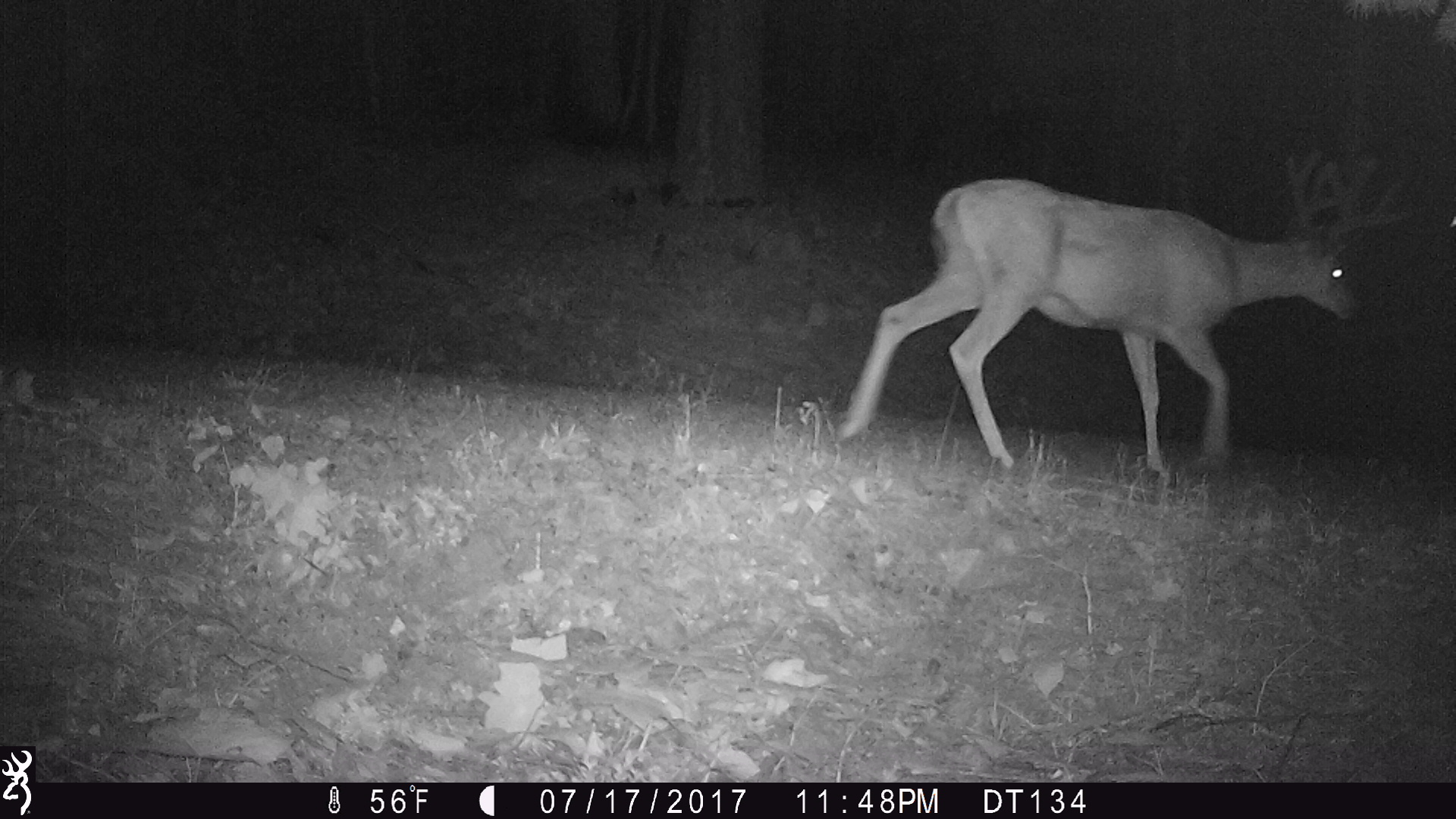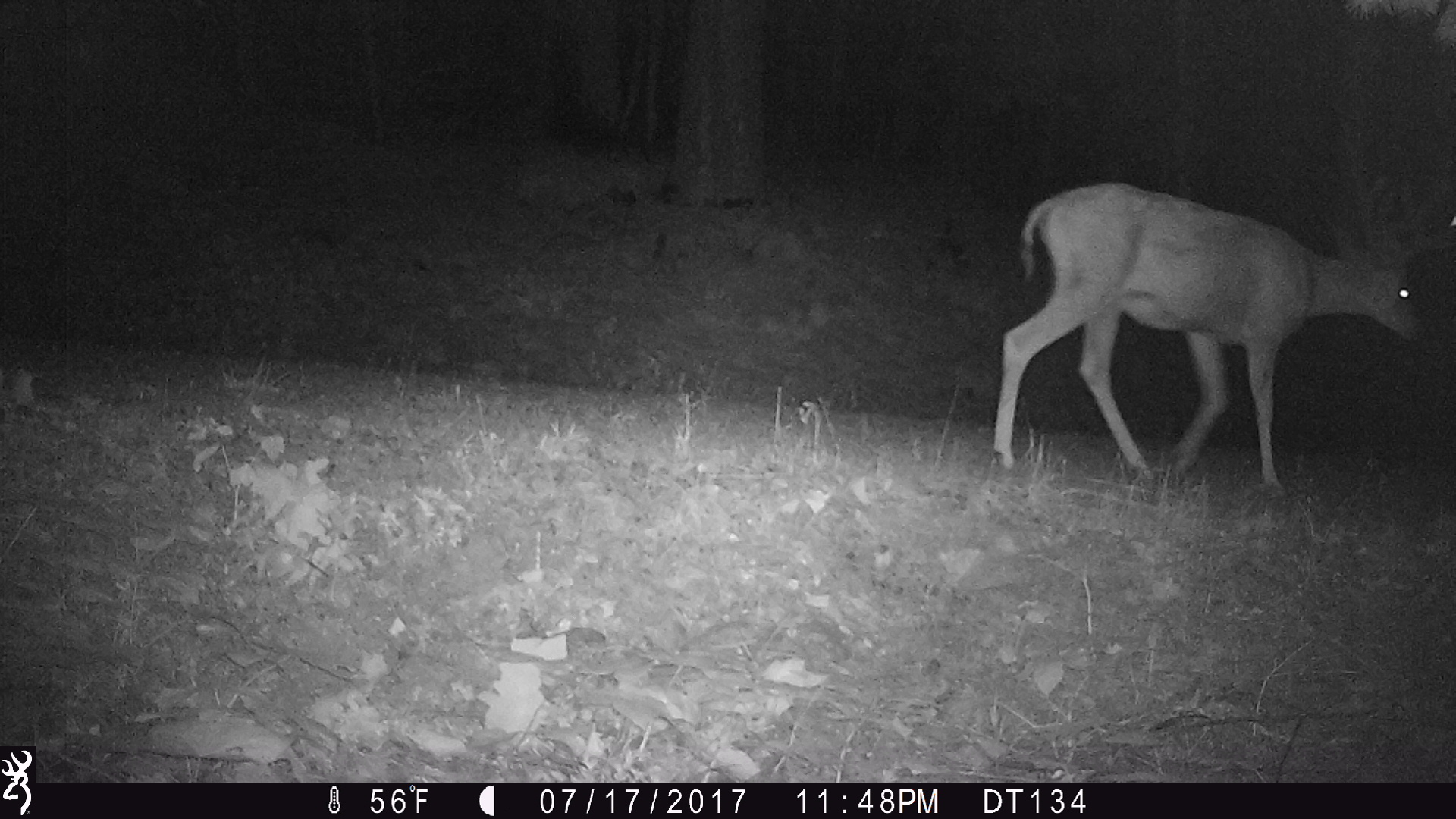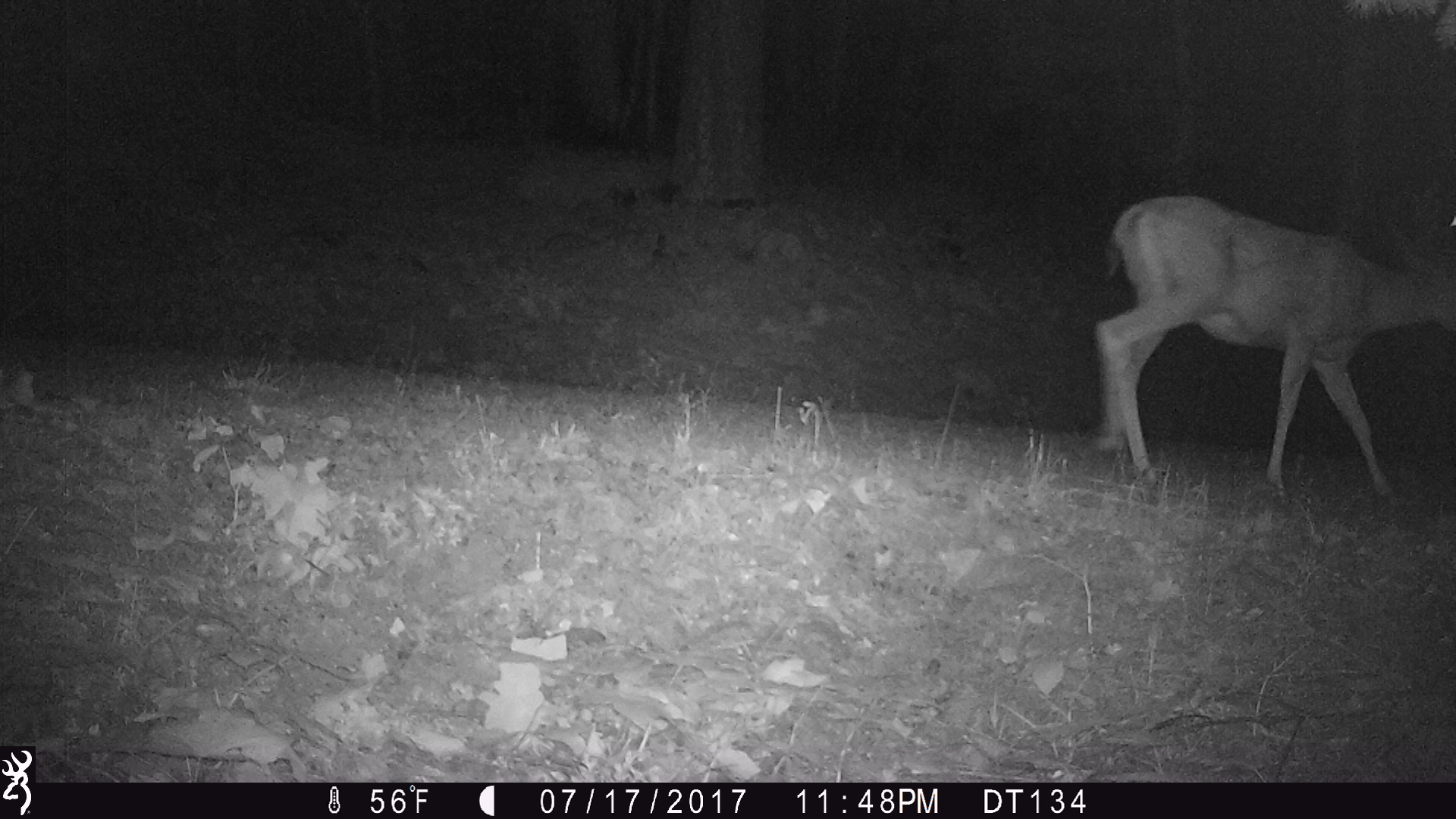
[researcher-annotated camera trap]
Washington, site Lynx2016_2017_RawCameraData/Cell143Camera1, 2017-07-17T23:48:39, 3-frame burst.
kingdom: Animalia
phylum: Chordata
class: Mammalia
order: Artiodactyla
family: Cervidae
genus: Odocoileus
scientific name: Odocoileus hemionus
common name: mule deer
Odocoileus hemionus (mule deer). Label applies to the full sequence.